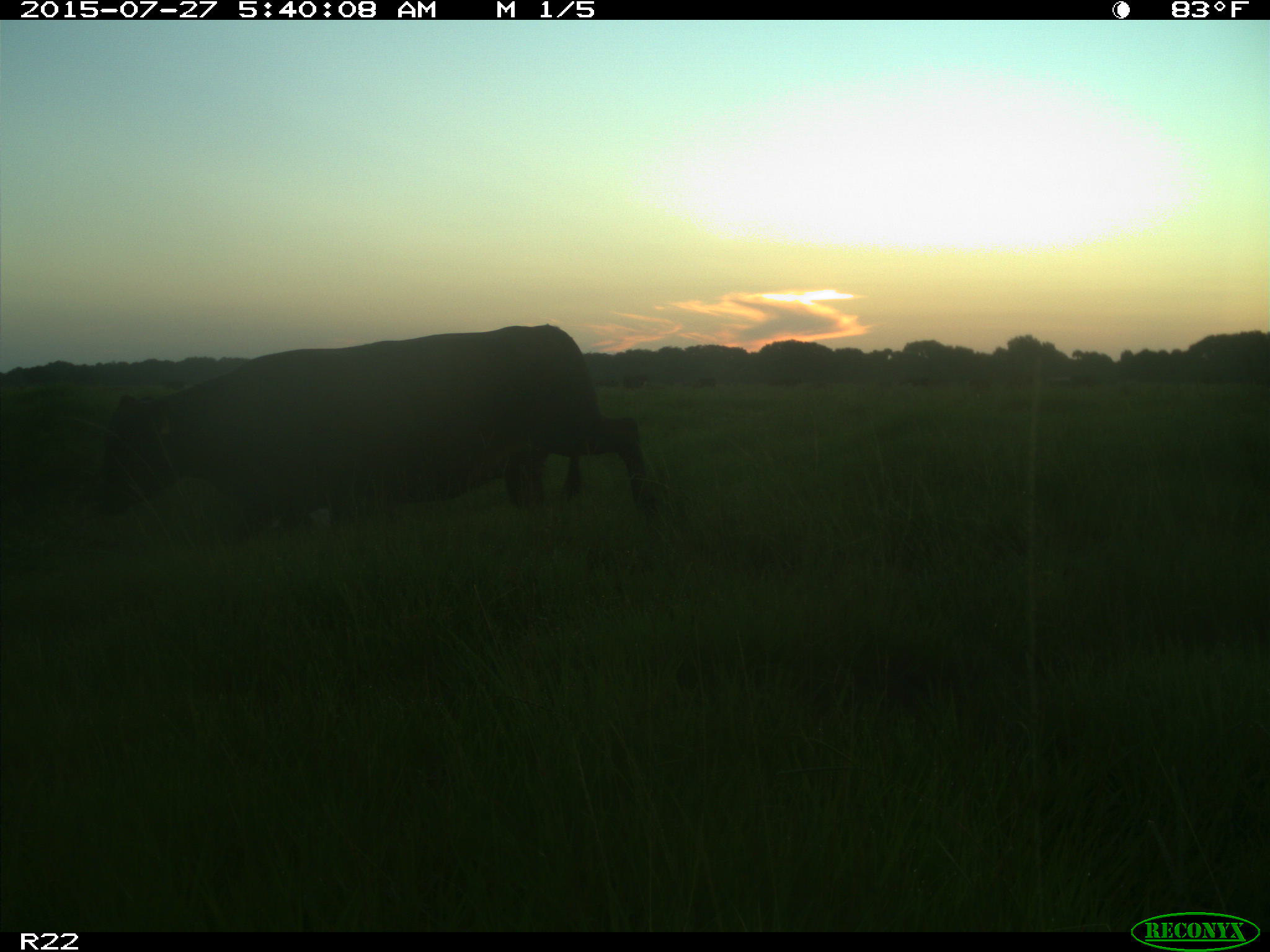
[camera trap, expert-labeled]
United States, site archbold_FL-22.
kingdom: Animalia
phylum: Chordata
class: Mammalia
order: Cingulata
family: Dasypodidae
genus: Dasypus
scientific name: Dasypus novemcinctus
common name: nine-banded armadillo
Dasypus novemcinctus (nine-banded armadillo).